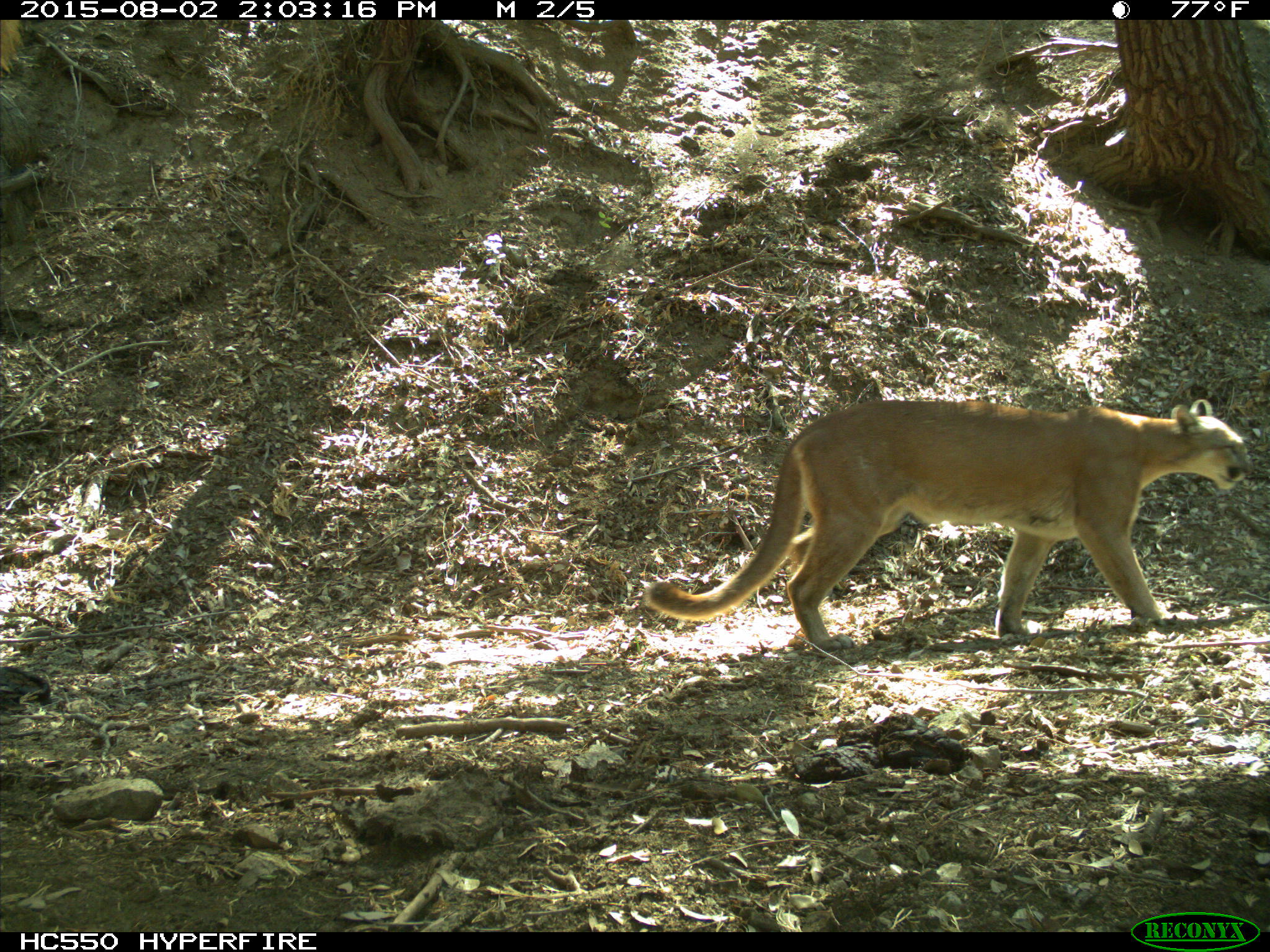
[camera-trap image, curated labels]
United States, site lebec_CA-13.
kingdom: Animalia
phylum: Chordata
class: Mammalia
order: Carnivora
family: Felidae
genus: Puma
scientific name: Puma concolor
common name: mountain lion